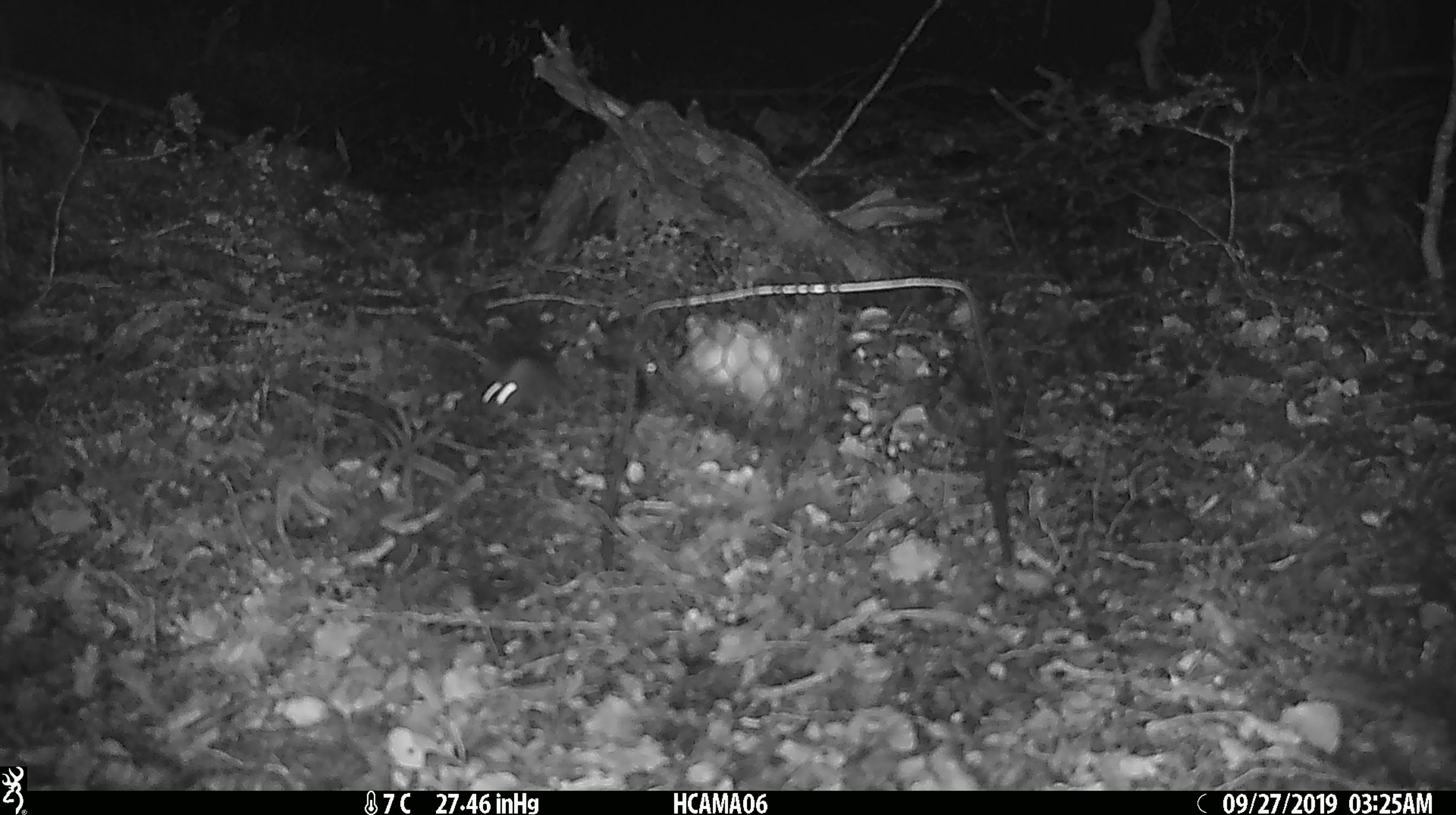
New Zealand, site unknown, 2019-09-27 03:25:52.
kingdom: Animalia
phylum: Chordata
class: Mammalia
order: Rodentia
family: Muridae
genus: Mus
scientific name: Mus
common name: mouse